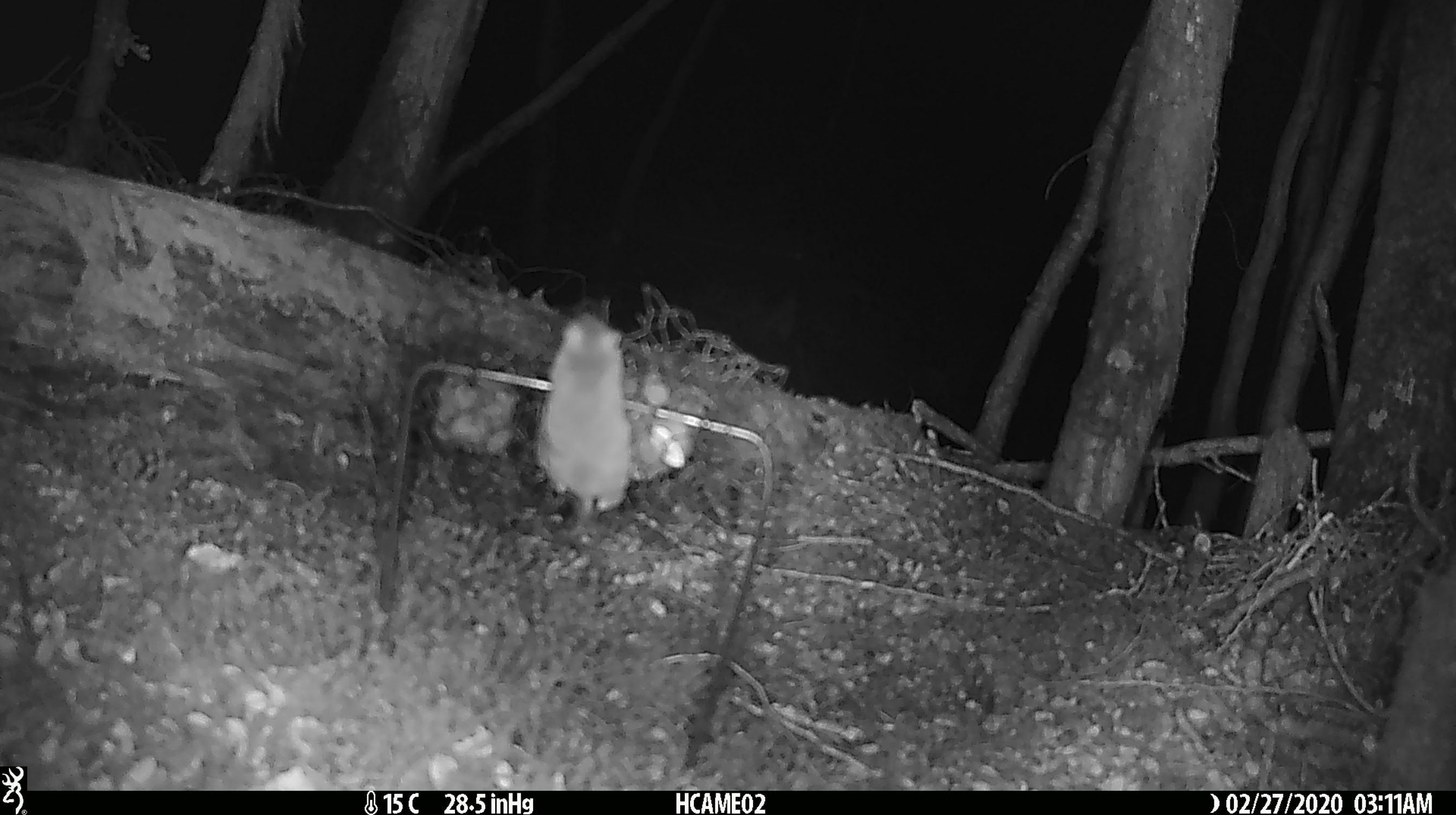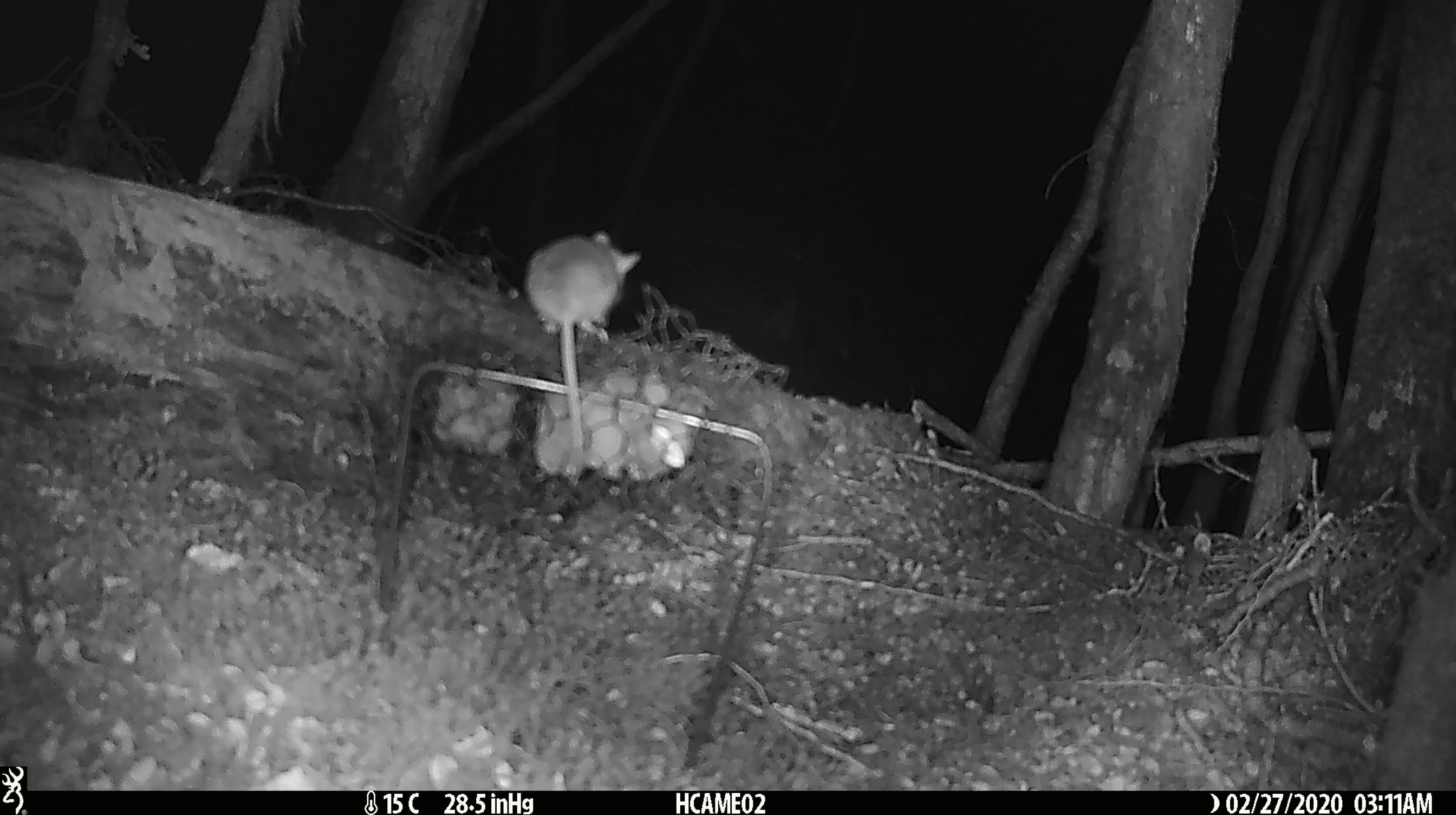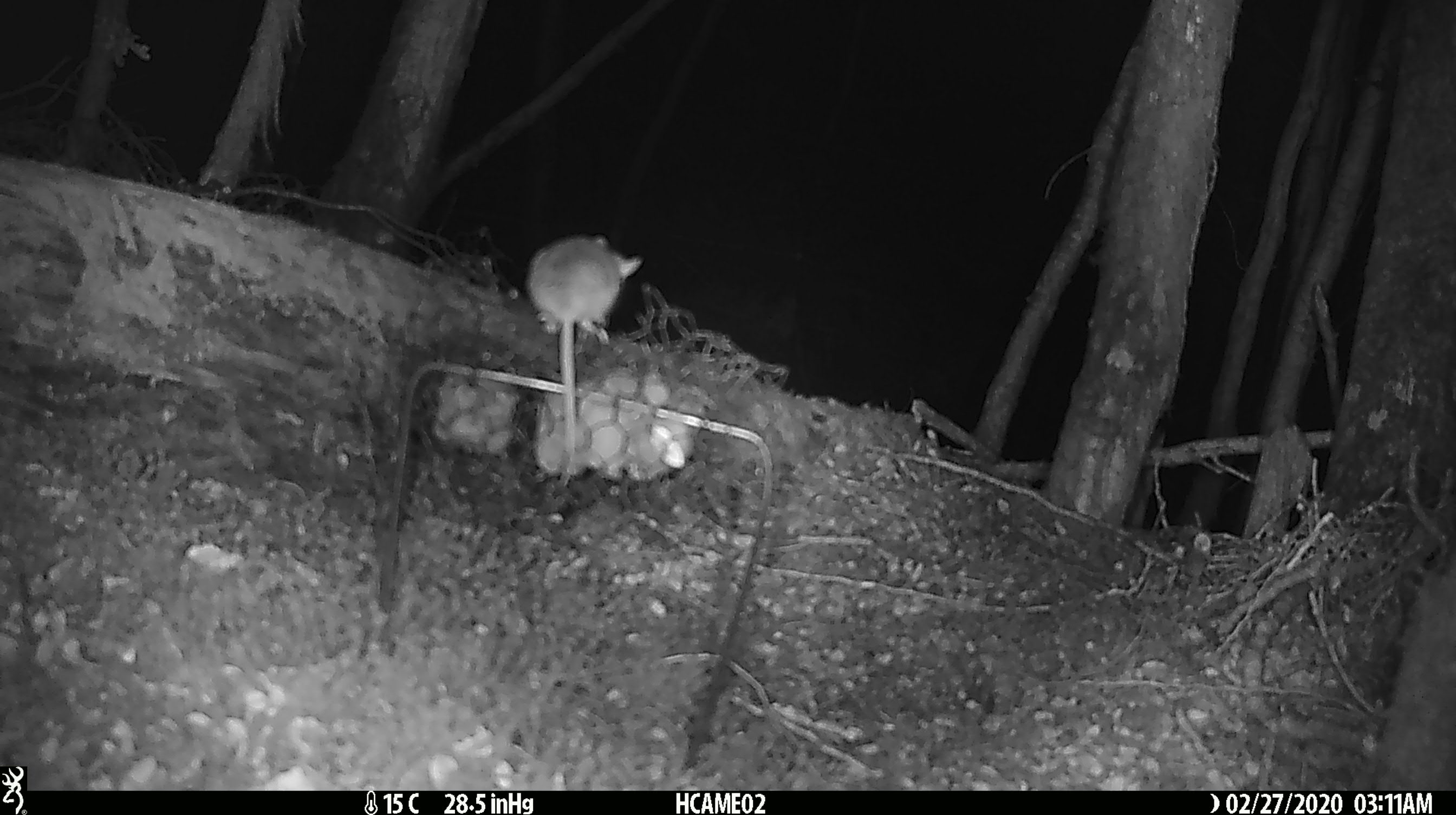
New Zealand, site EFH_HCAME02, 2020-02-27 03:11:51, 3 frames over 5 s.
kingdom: Animalia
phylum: Chordata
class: Mammalia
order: Rodentia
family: Muridae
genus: Mus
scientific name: Mus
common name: mouse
Mouse (Mus).